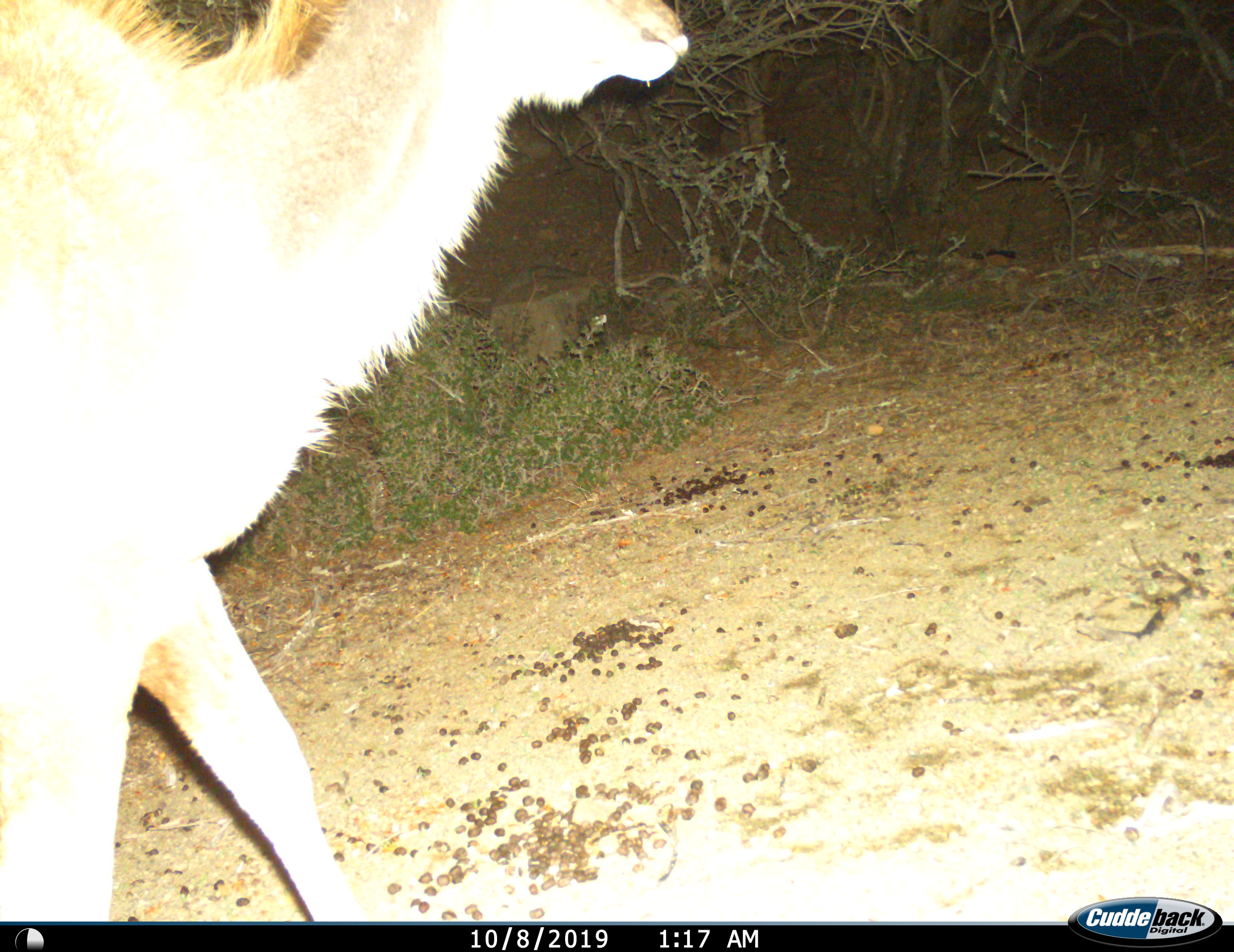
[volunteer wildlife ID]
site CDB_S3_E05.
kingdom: Animalia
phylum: Chordata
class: Mammalia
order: Artiodactyla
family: Bovidae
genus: Tragelaphus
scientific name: Tragelaphus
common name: kudu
Kudu (Tragelaphus), count 1. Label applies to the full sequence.